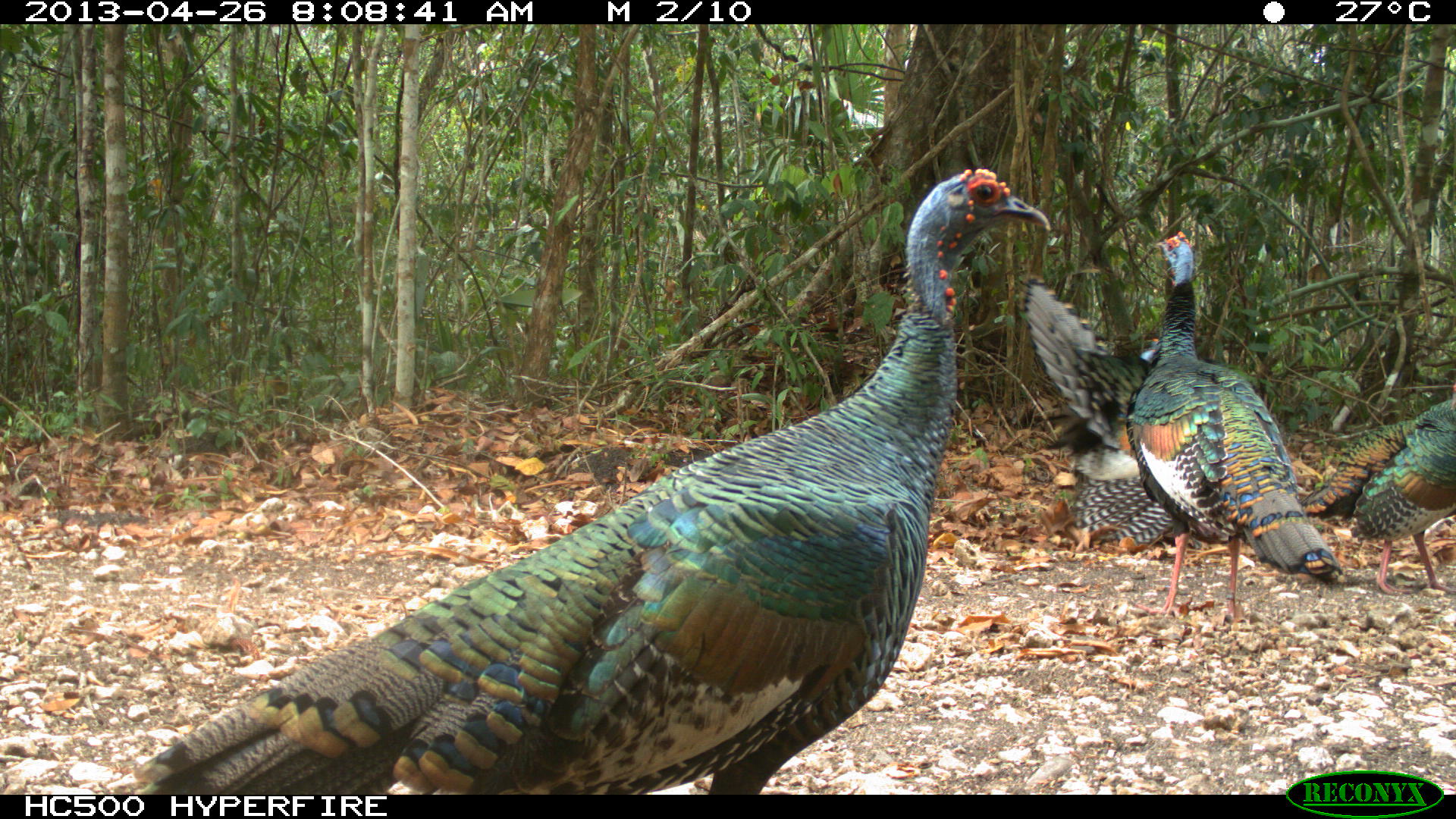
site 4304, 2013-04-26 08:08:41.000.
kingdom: Animalia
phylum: Chordata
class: Aves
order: Galliformes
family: Phasianidae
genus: Meleagris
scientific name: Meleagris ocellata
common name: ocellated turkey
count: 3